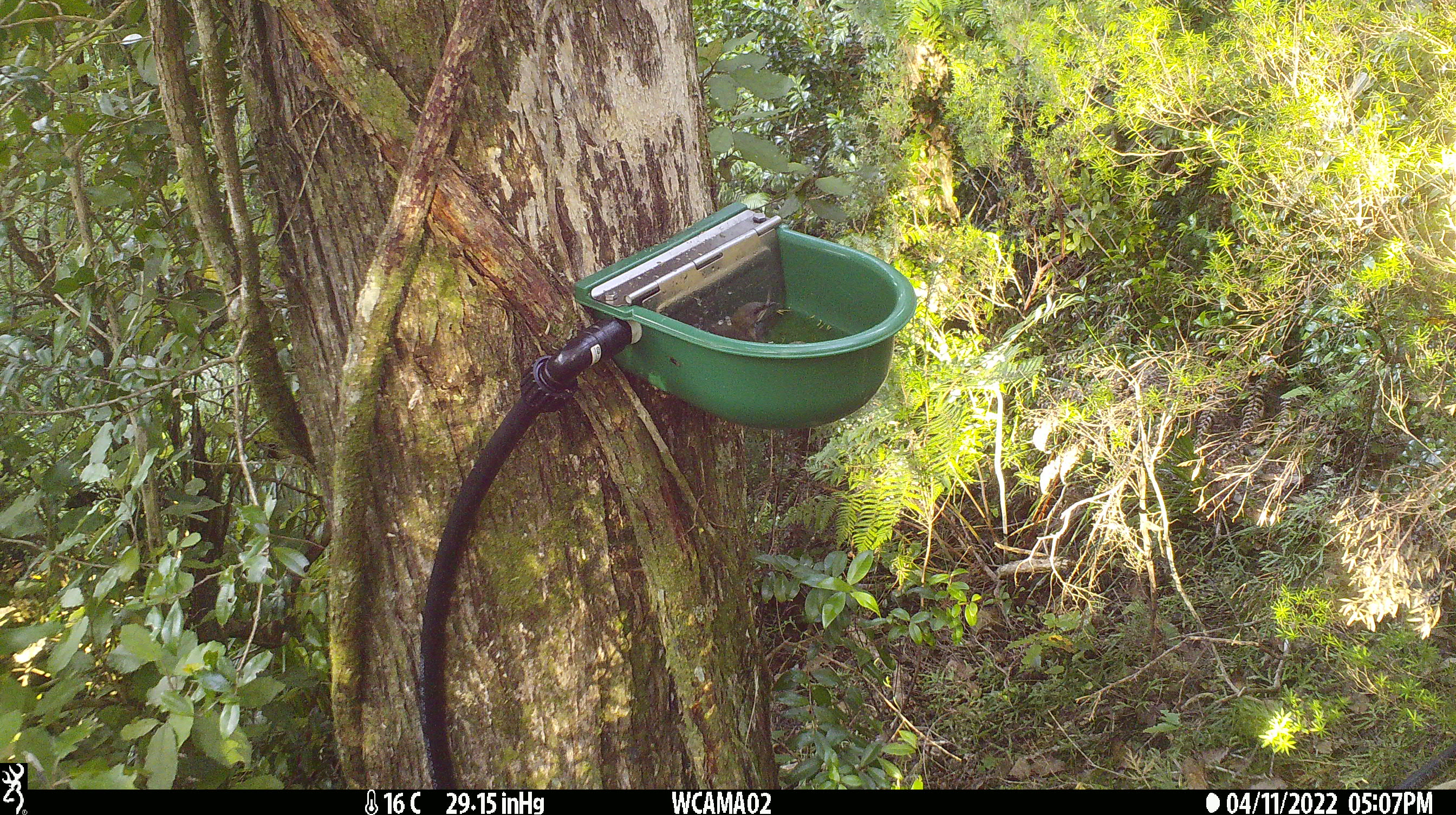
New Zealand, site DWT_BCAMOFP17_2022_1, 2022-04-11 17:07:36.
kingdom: Animalia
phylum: Chordata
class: Aves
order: Passeriformes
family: Meliphagidae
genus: Anthornis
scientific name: Anthornis melanura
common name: new zealand bellbird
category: bellbird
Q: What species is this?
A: Bellbird (new zealand bellbird) (Anthornis melanura).